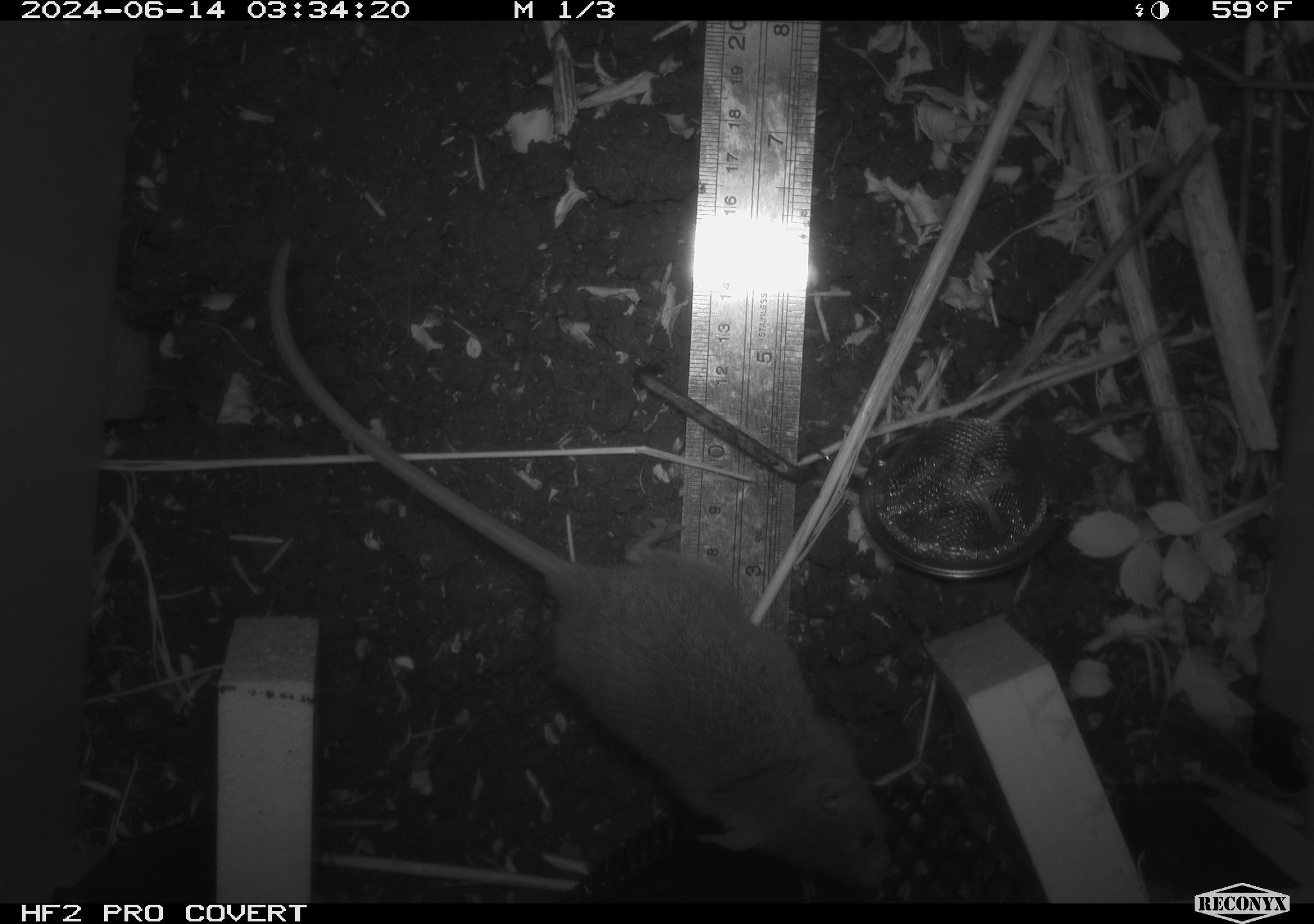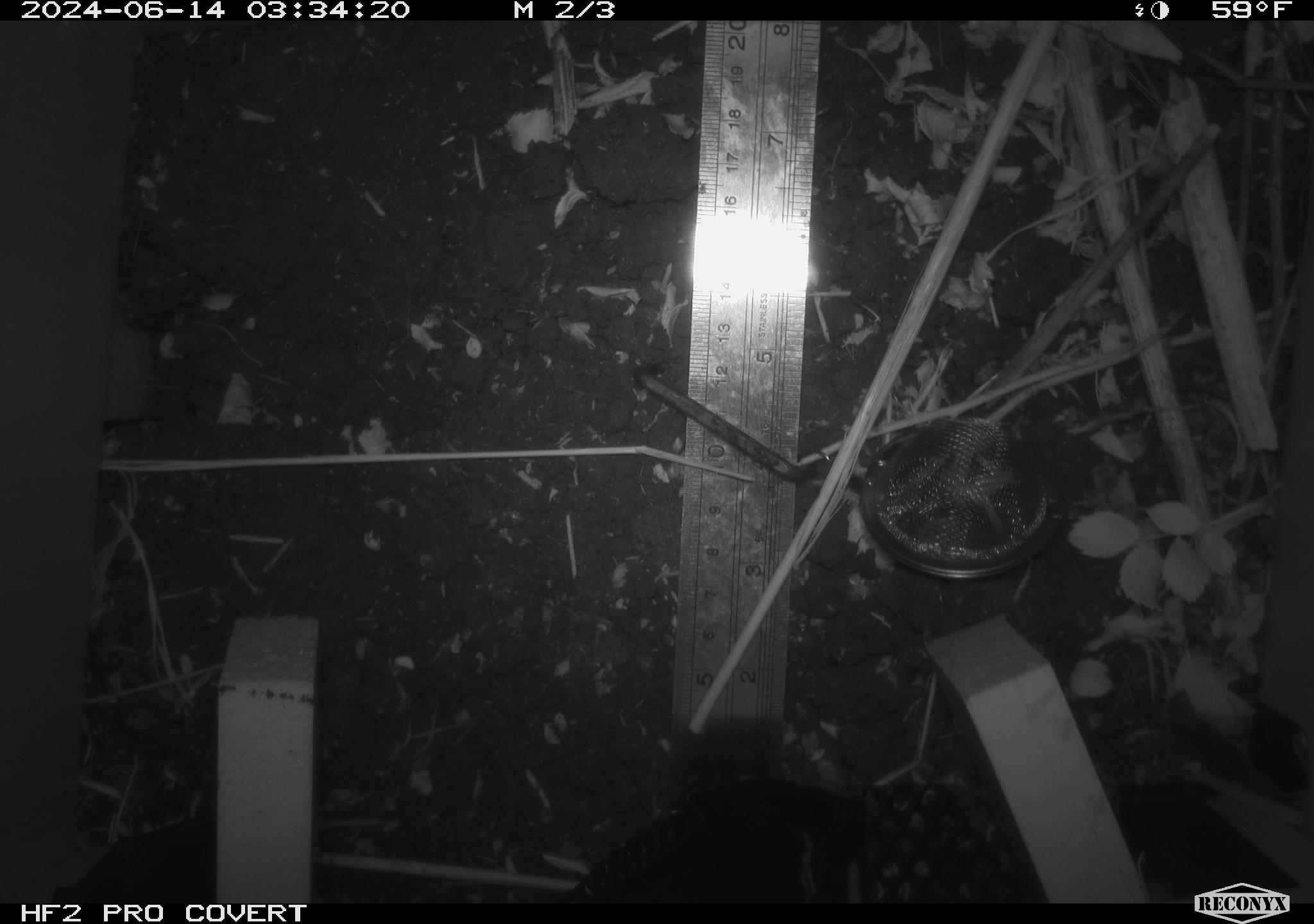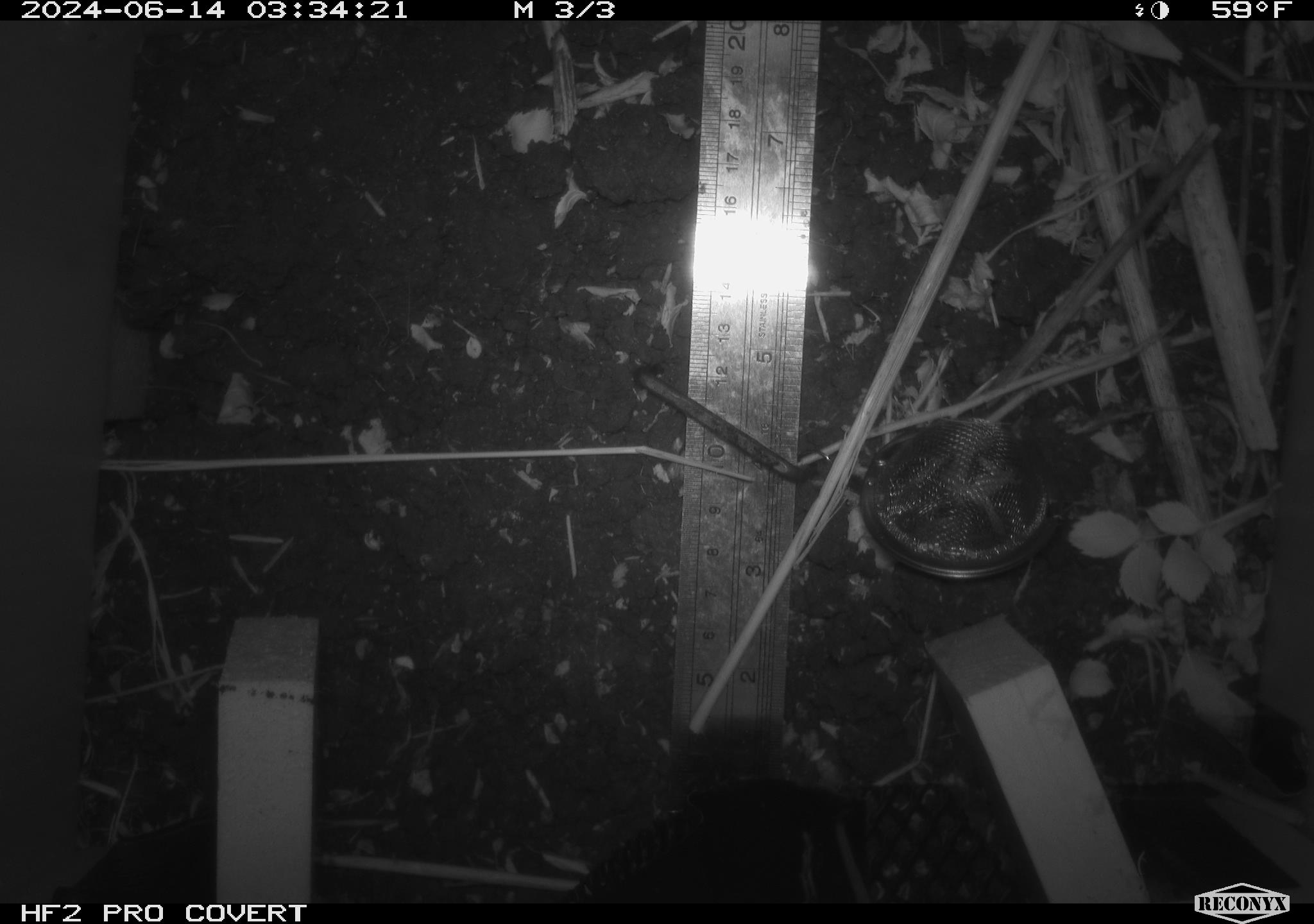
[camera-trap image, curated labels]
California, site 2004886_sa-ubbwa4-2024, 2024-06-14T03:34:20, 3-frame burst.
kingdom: Animalia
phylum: Chordata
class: Mammalia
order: Rodentia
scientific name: Rodentia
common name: woodrat or rat or mouse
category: woodrat or rat or mouse species